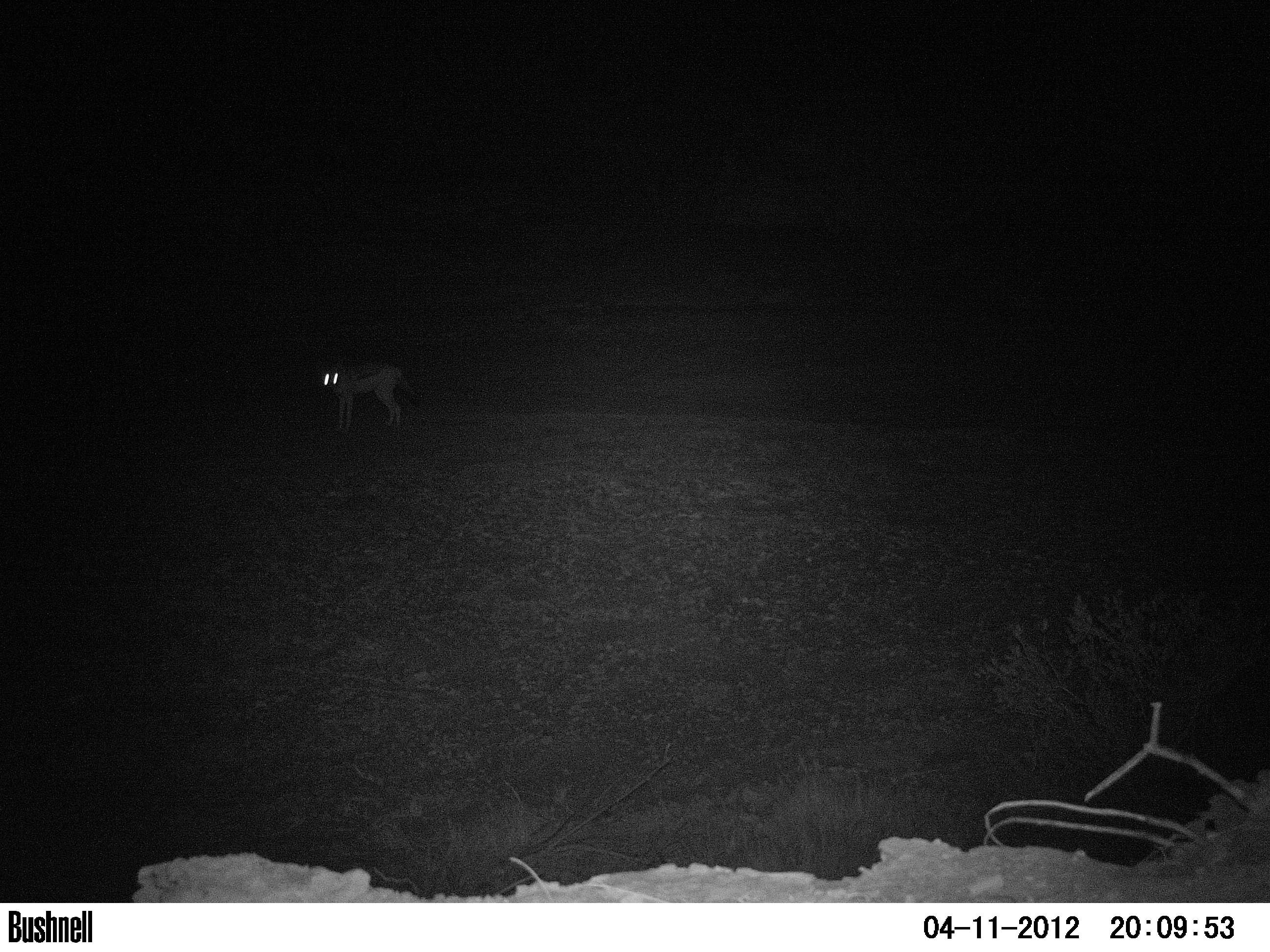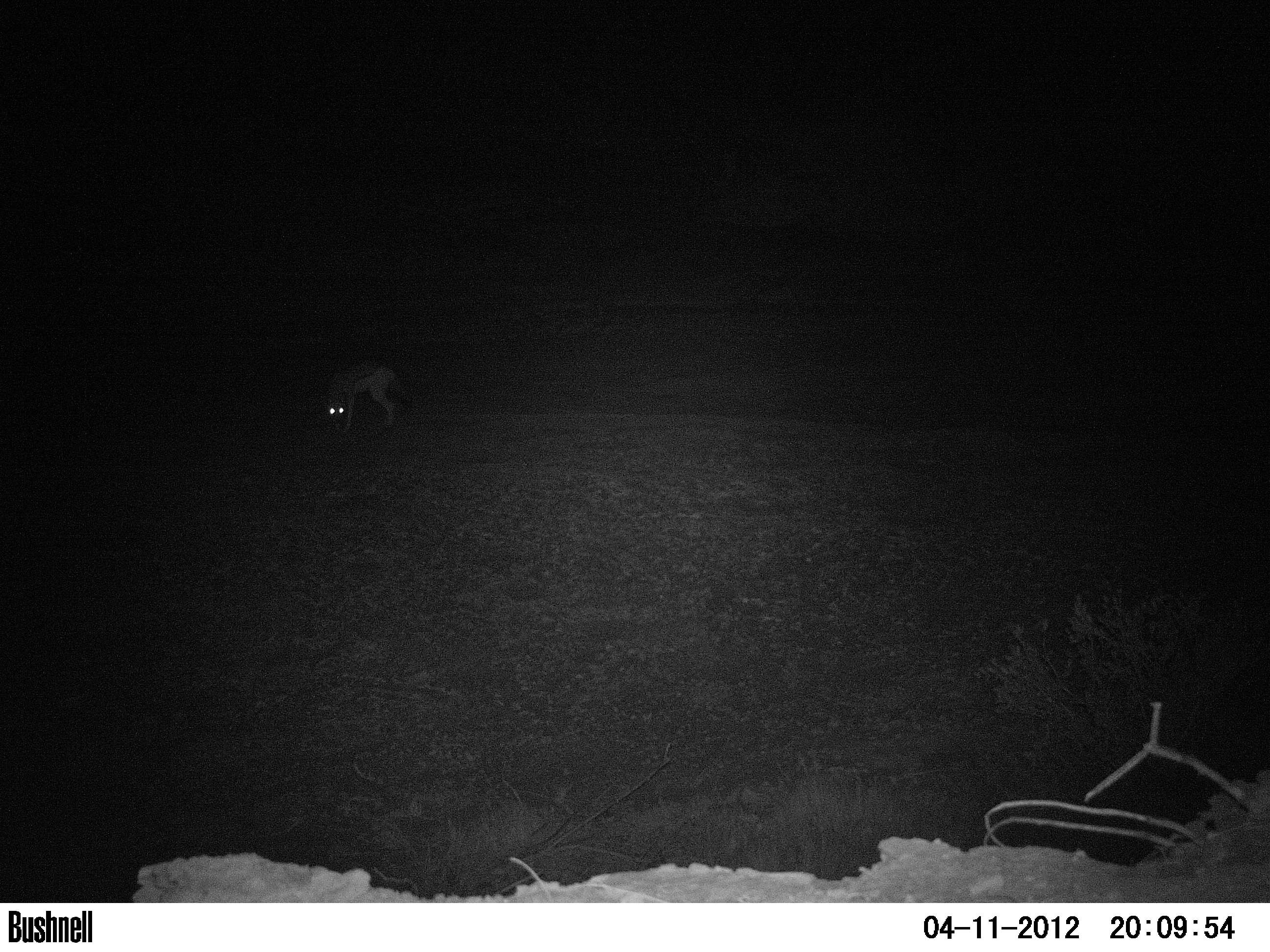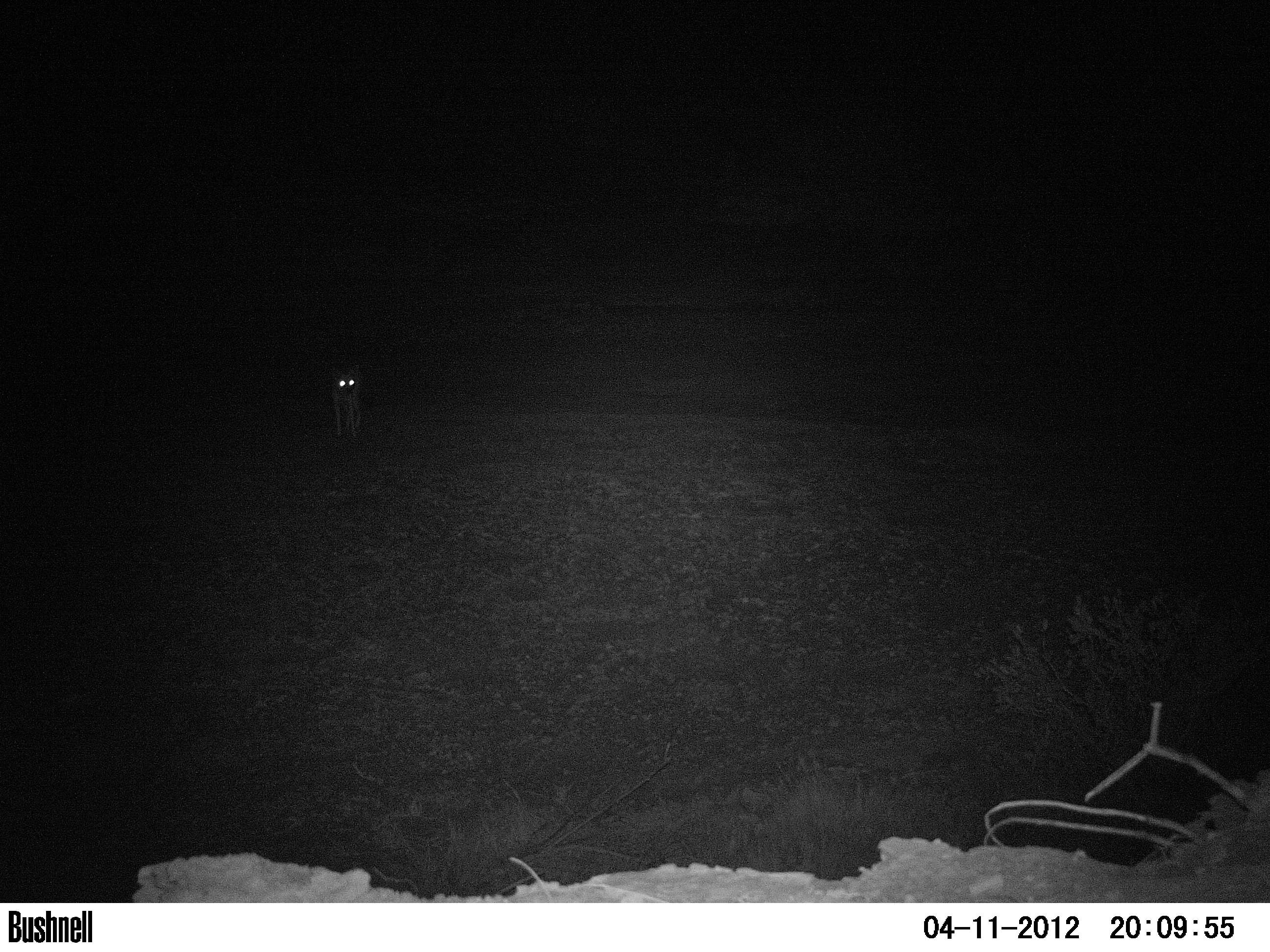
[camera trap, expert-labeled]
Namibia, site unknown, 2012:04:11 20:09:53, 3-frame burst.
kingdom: Animalia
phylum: Chordata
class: Mammalia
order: Carnivora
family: Canidae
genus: Lupulella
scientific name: Lupulella mesomelas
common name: black-backed jackal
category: canis mesomelas